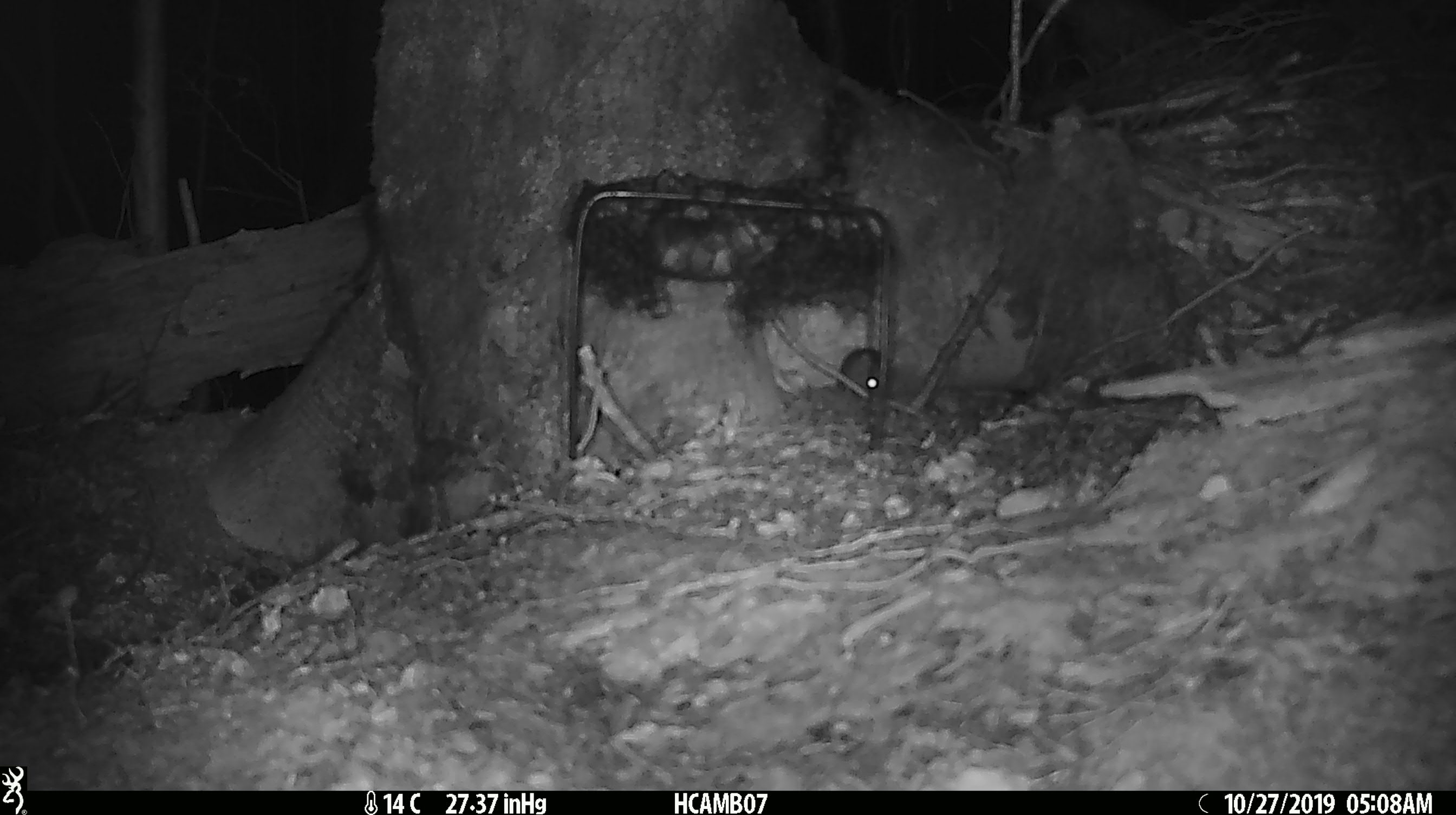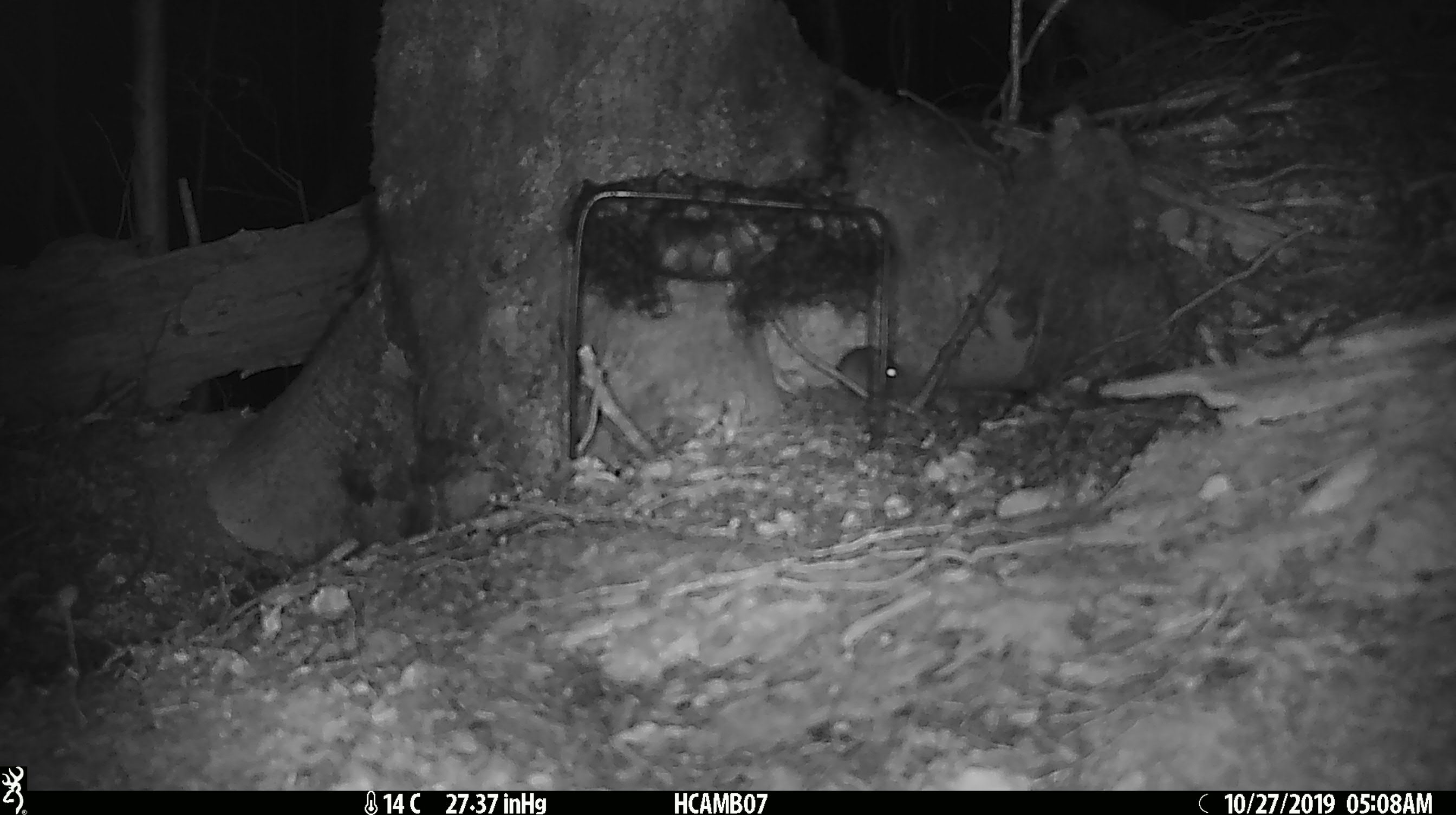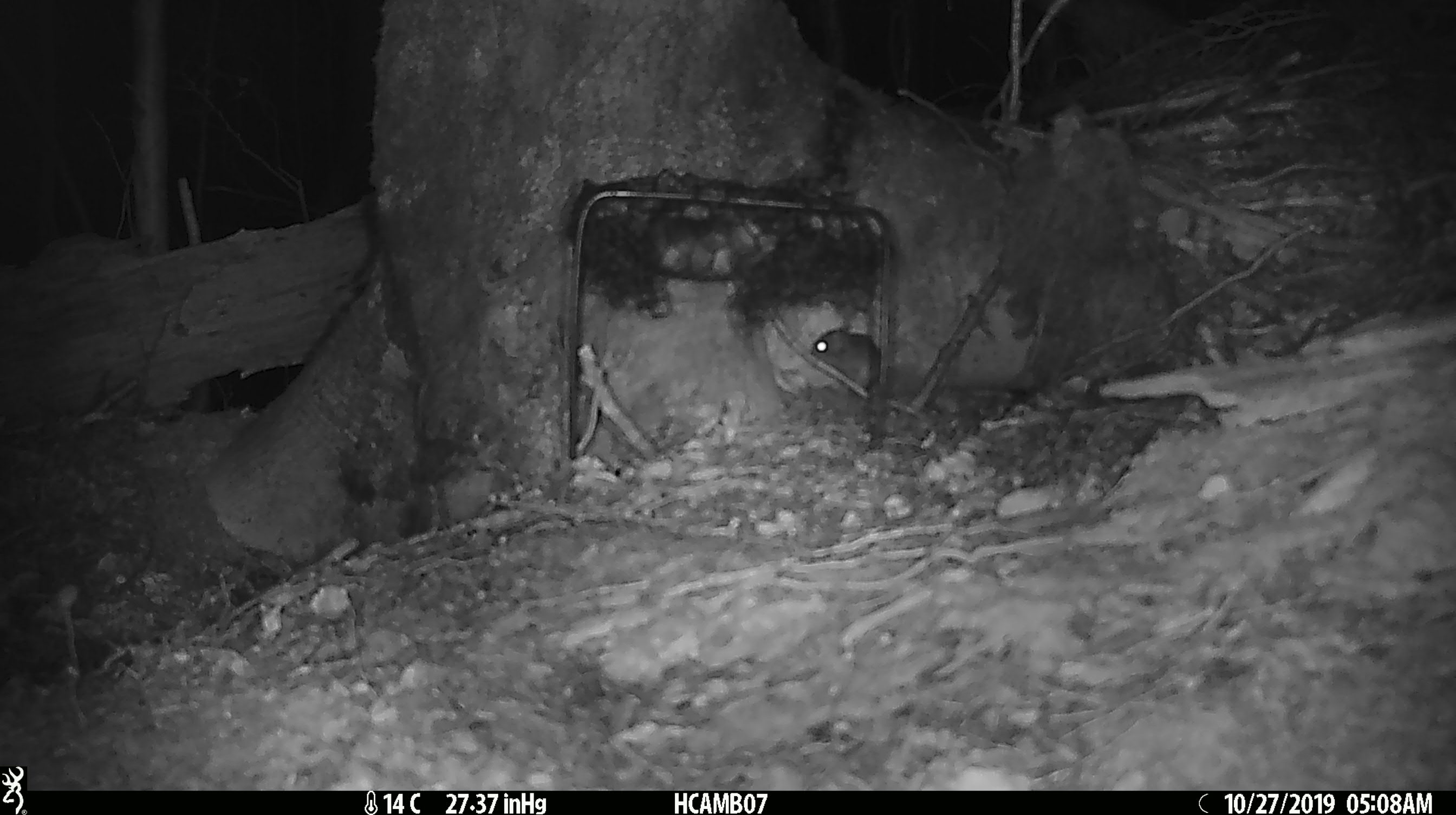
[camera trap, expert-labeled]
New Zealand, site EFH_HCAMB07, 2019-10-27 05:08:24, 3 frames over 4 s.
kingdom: Animalia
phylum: Chordata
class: Mammalia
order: Rodentia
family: Muridae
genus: Mus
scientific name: Mus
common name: mouse